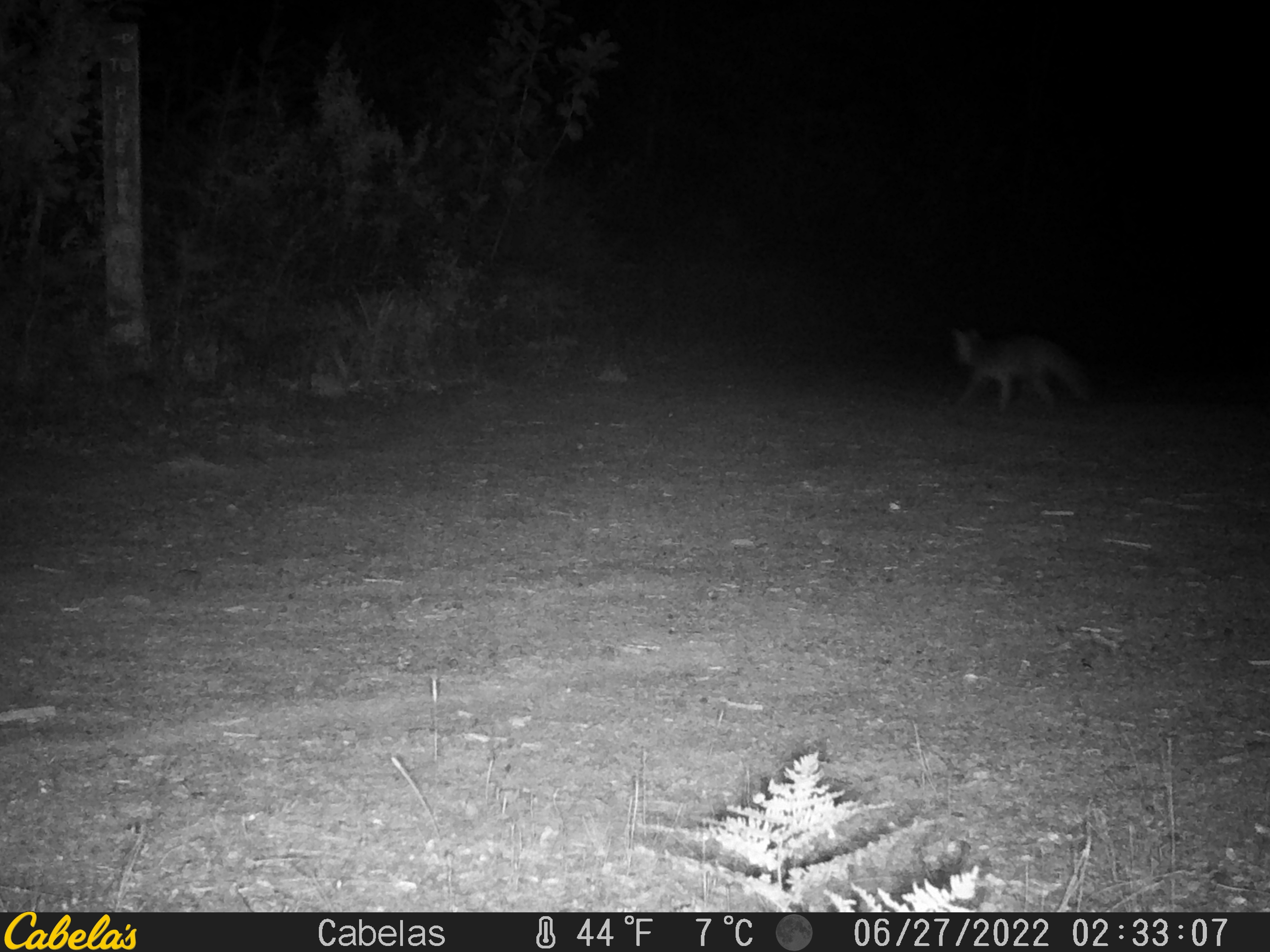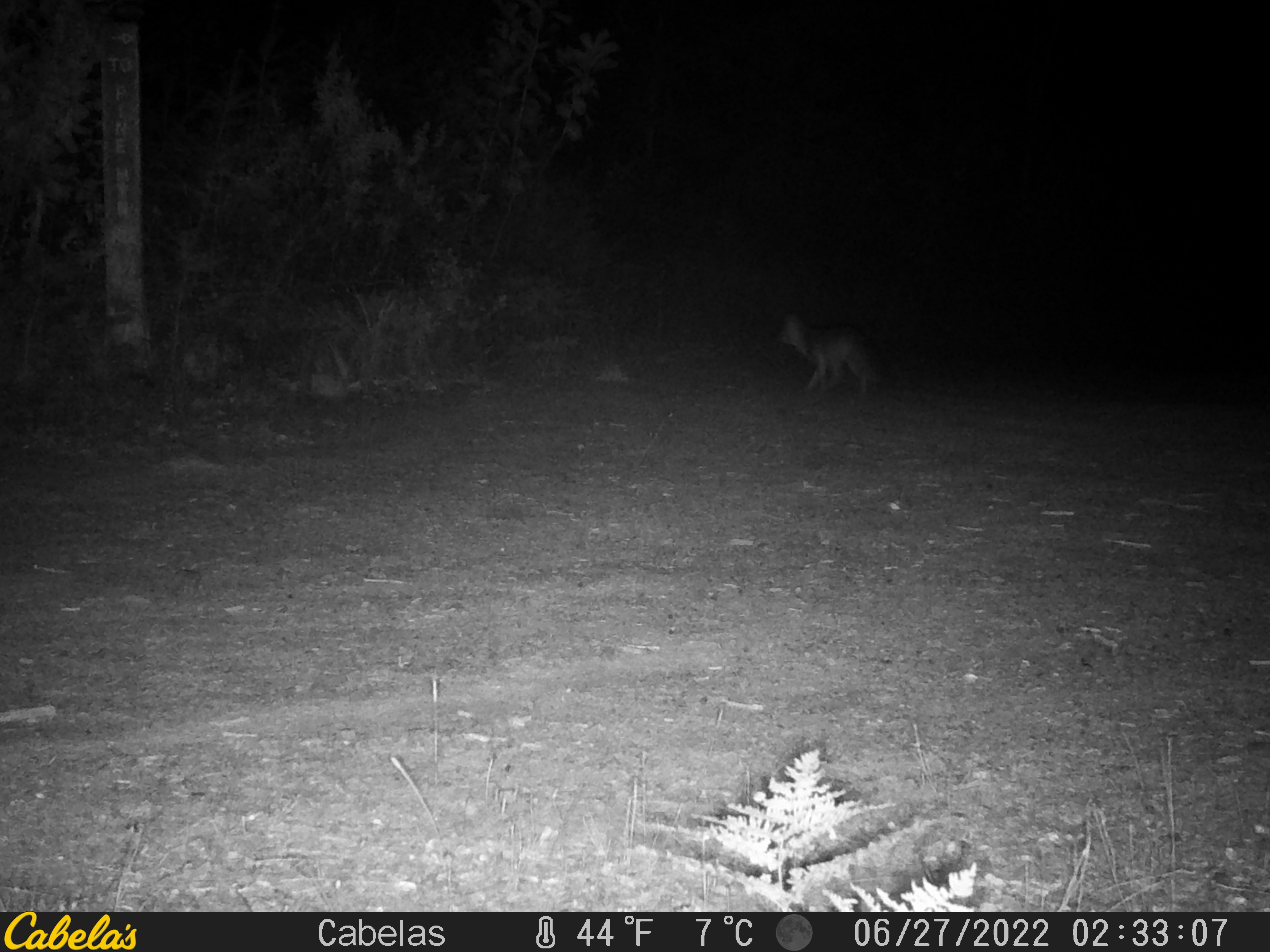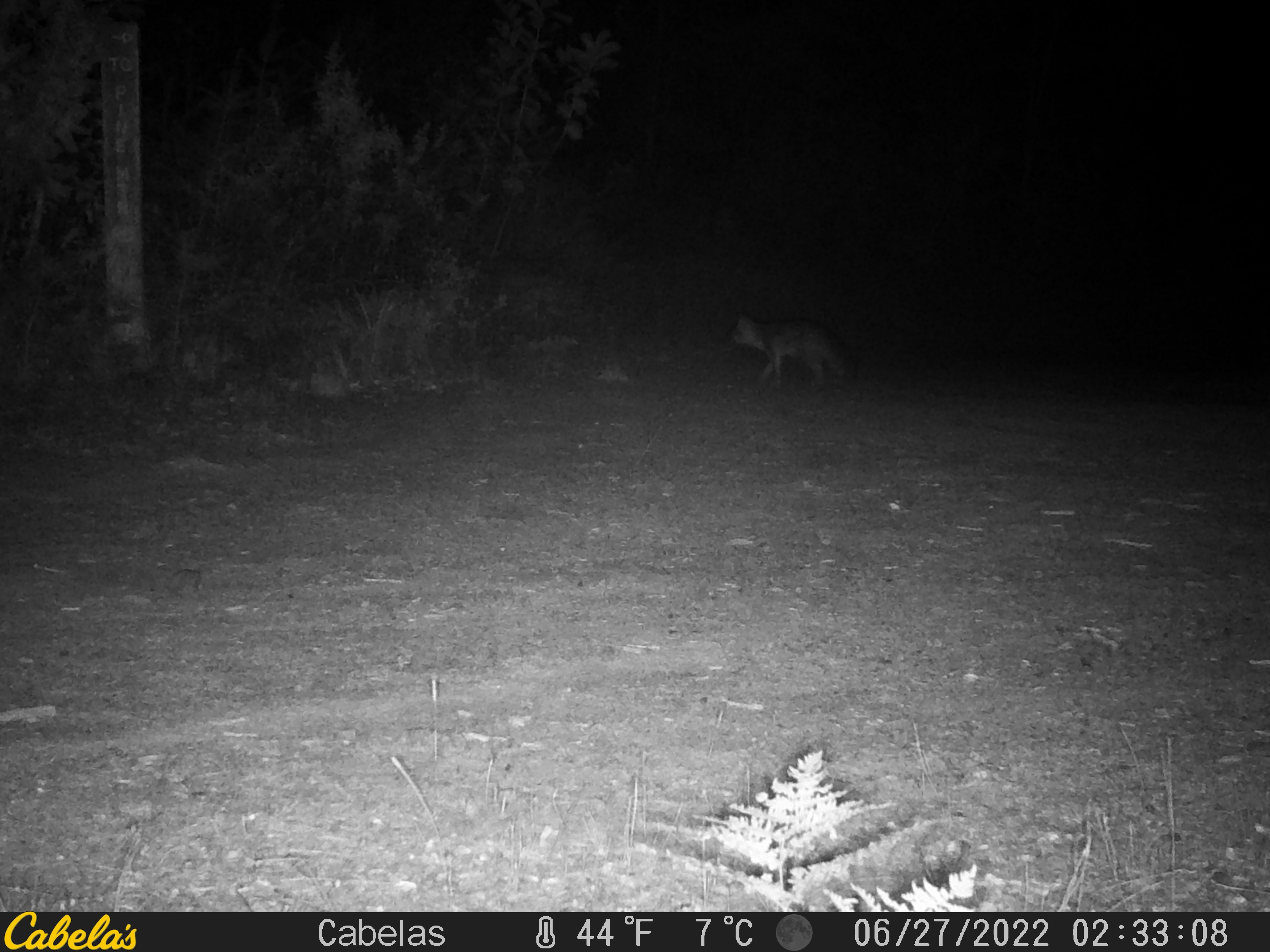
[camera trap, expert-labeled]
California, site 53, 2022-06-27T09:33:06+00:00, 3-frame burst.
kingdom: Animalia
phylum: Chordata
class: Mammalia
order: Carnivora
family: Canidae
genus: Urocyon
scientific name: Urocyon cinereoargenteus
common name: gray fox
Gray fox (Urocyon cinereoargenteus).